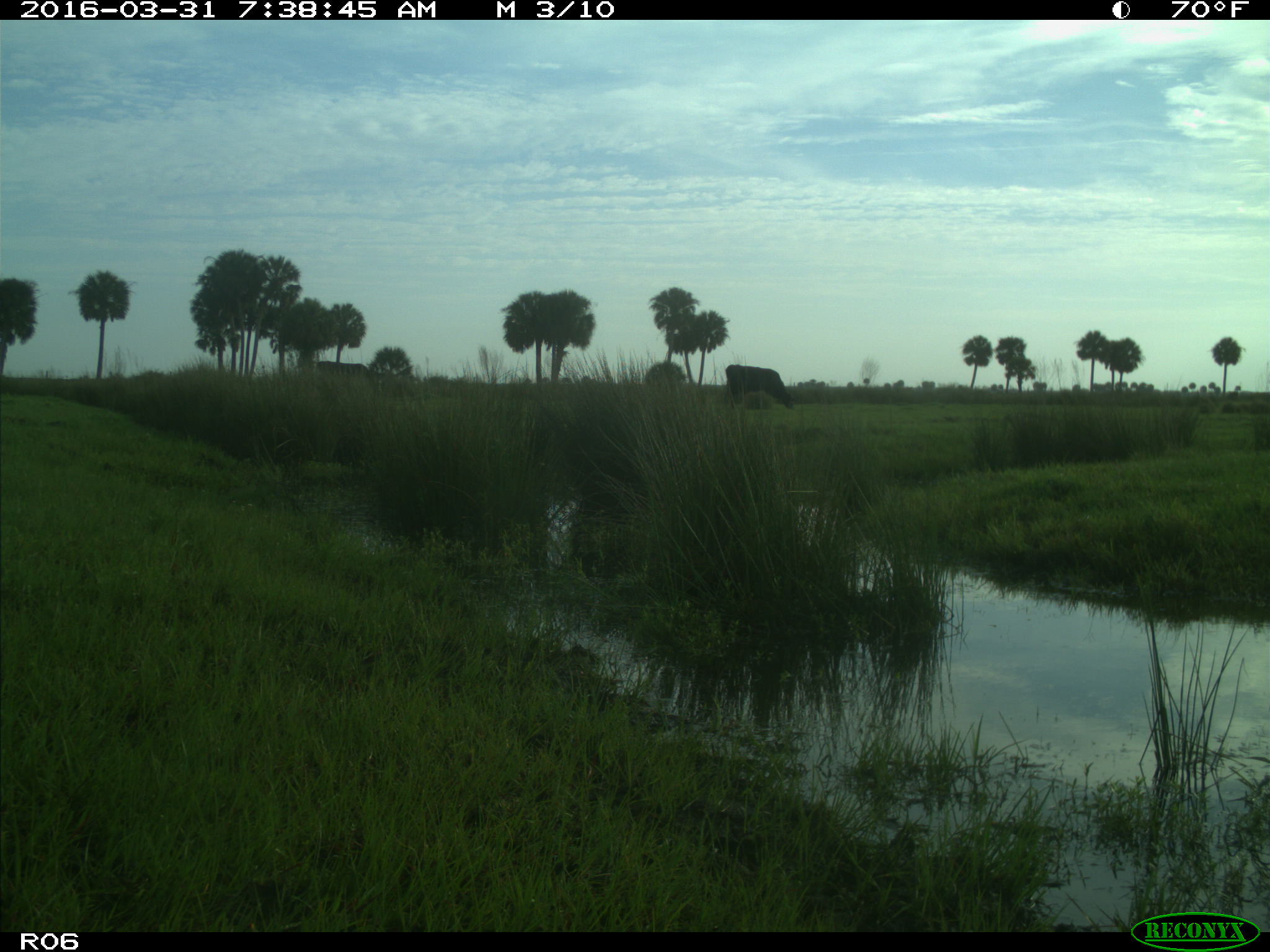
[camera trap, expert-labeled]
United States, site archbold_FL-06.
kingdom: Animalia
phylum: Chordata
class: Mammalia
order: Artiodactyla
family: Bovidae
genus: Bos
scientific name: Bos taurus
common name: domestic cow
Bos taurus (domestic cow).